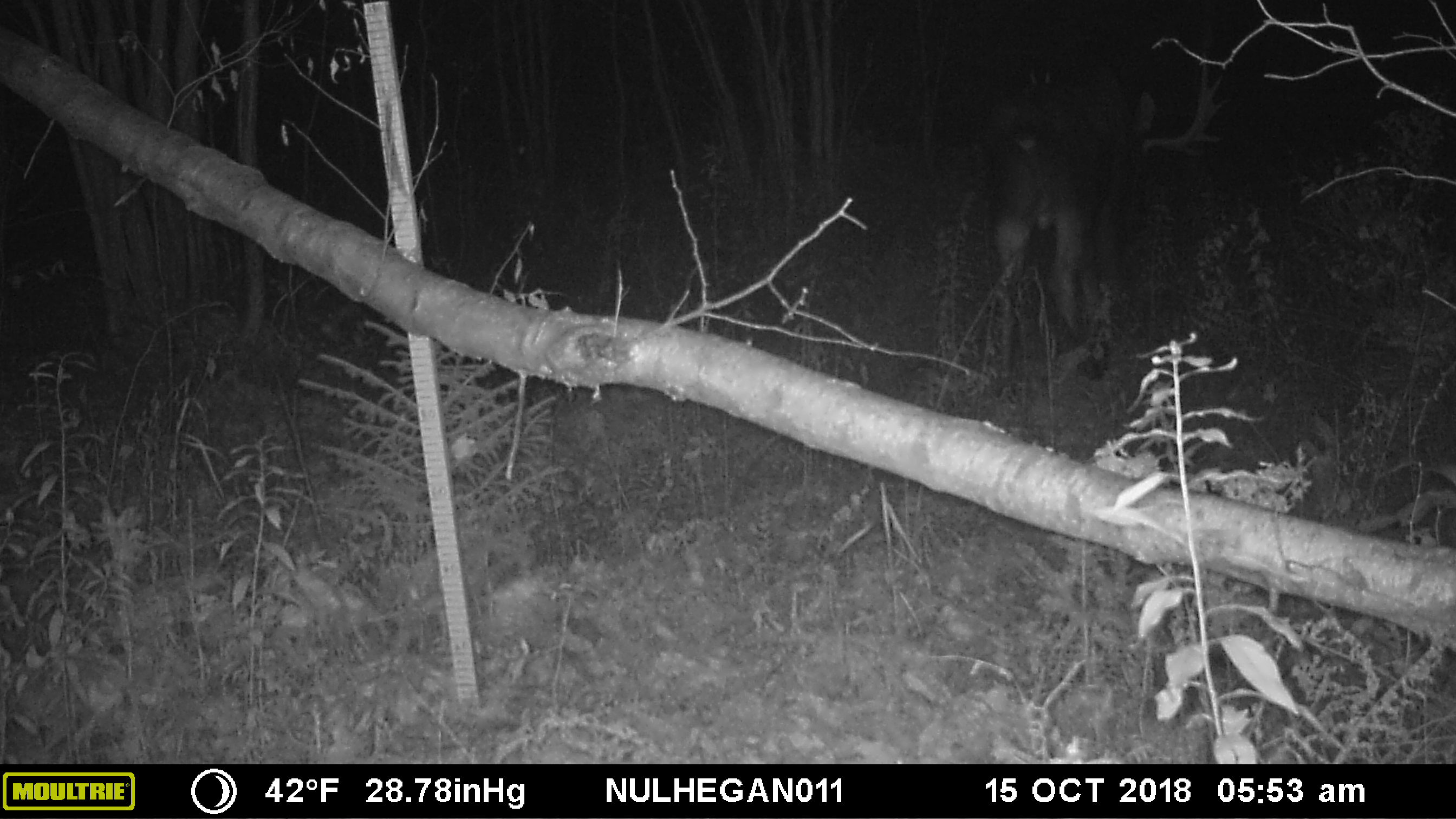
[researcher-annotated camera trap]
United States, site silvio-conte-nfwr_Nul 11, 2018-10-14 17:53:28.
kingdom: Animalia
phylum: Chordata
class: Mammalia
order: Artiodactyla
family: Cervidae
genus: Alces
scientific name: Alces alces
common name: moose